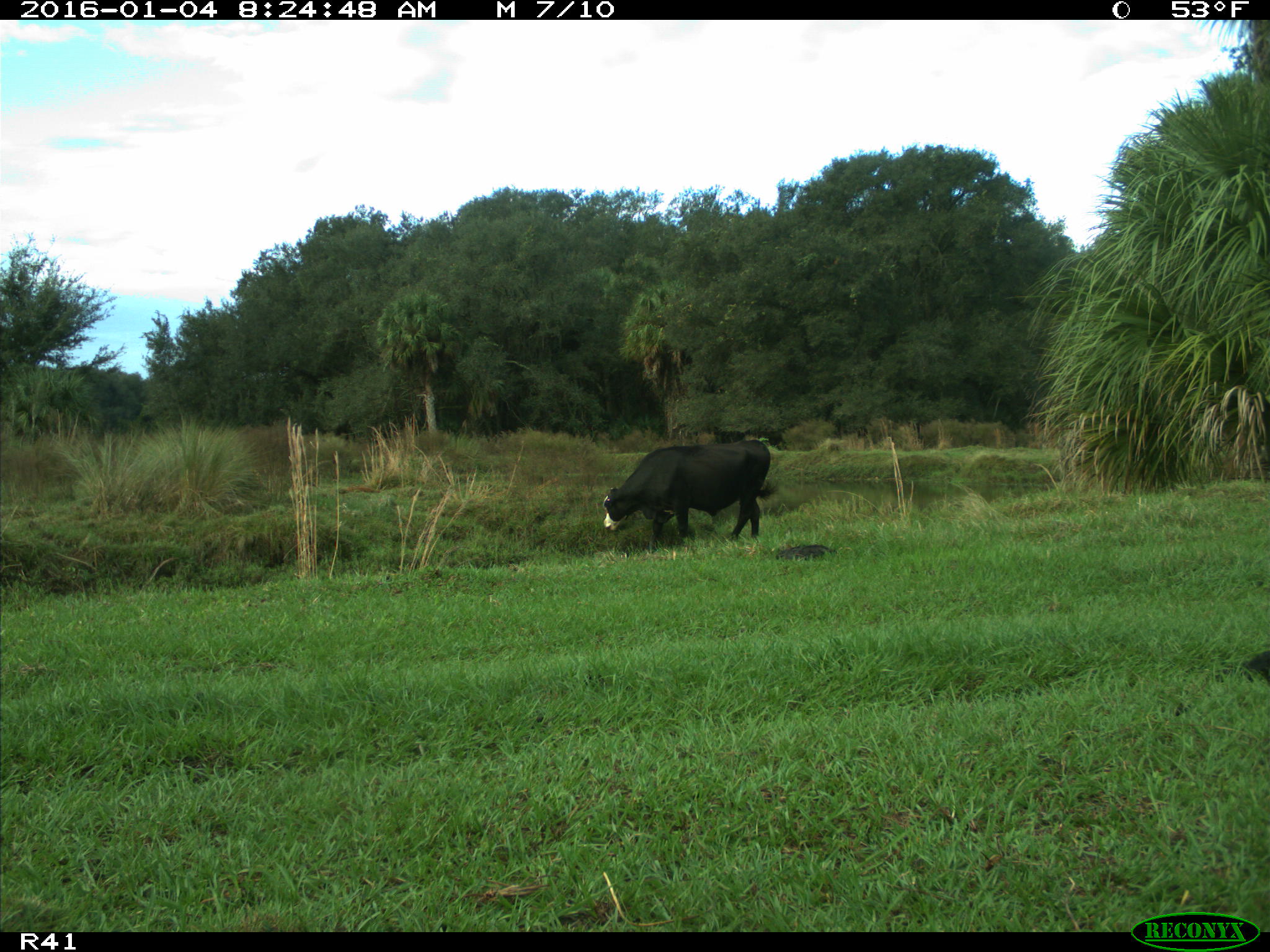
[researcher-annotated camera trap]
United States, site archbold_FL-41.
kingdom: Animalia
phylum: Chordata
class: Mammalia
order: Artiodactyla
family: Bovidae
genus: Bos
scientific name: Bos taurus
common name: domestic cow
Bos taurus (domestic cow).